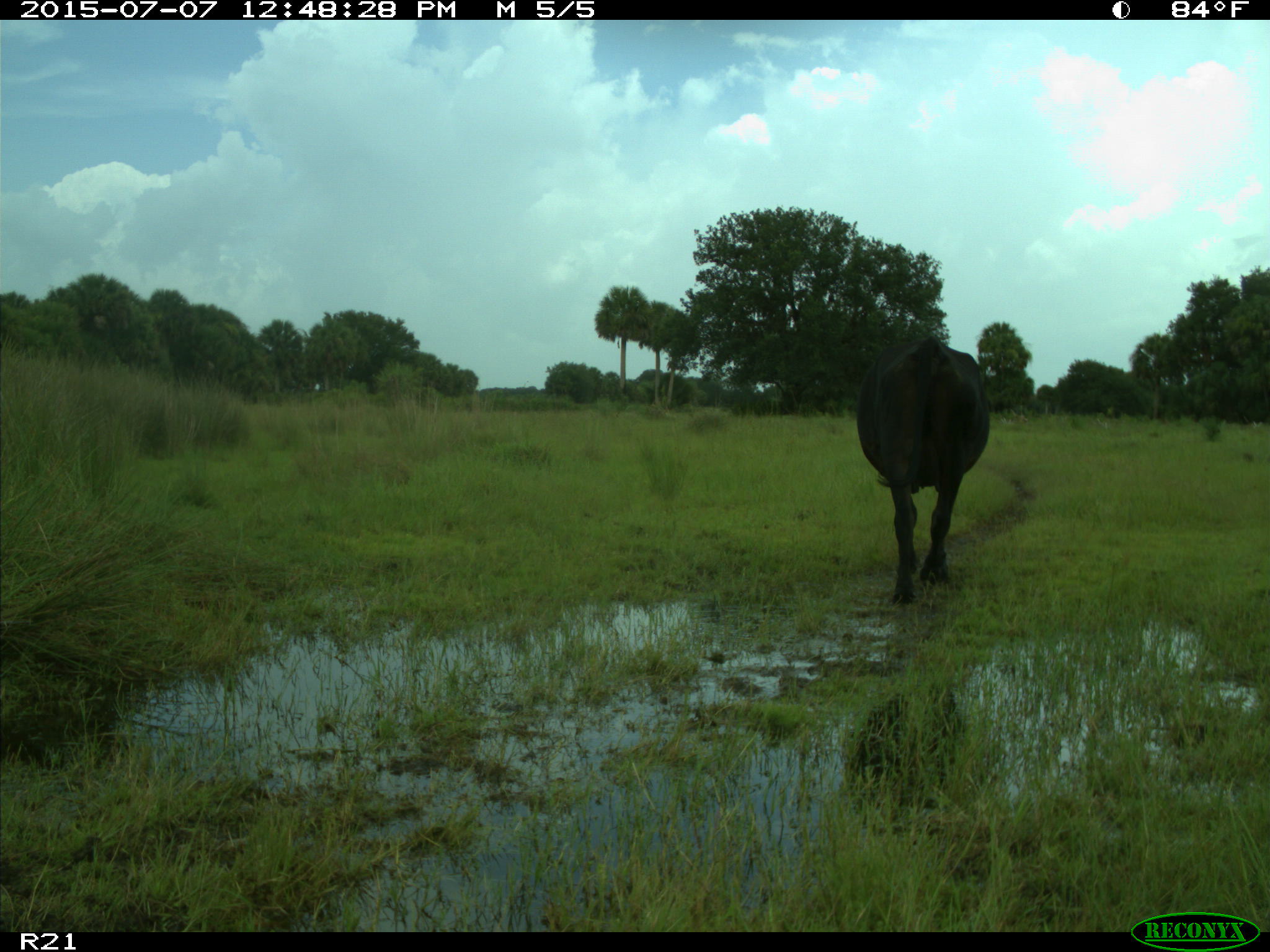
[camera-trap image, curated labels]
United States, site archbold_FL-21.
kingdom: Animalia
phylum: Chordata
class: Mammalia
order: Artiodactyla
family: Bovidae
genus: Bos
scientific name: Bos taurus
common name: domestic cow